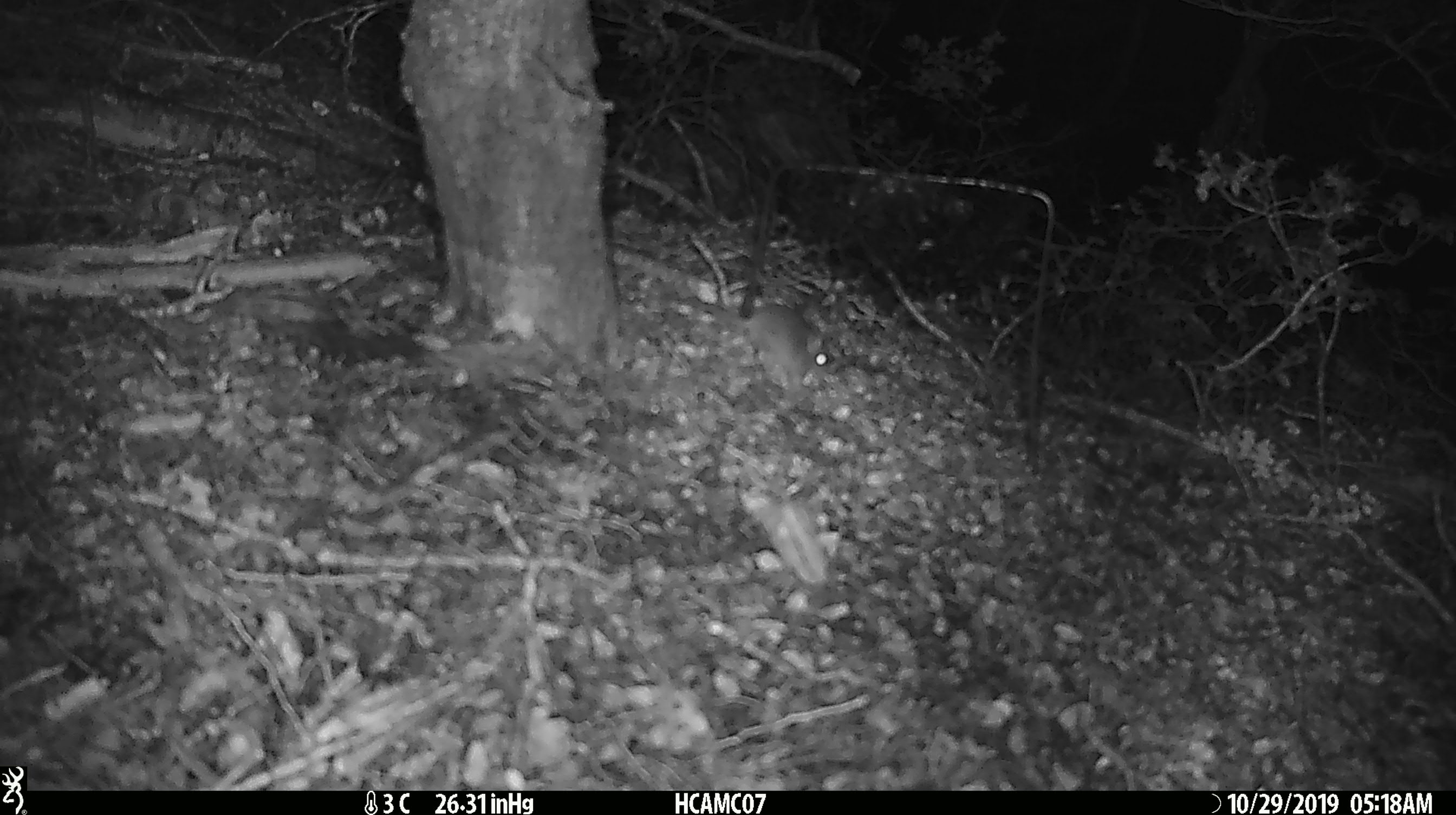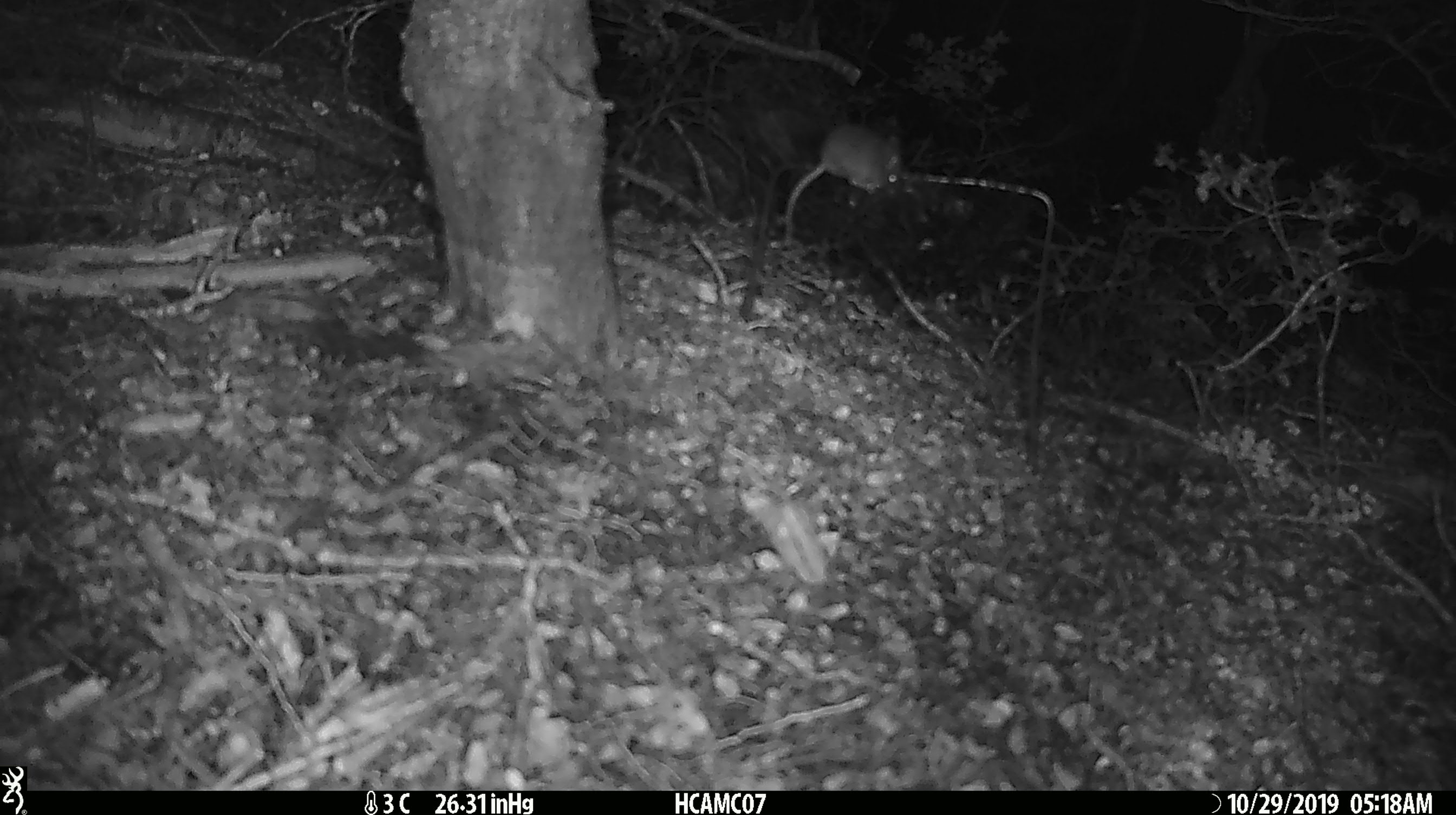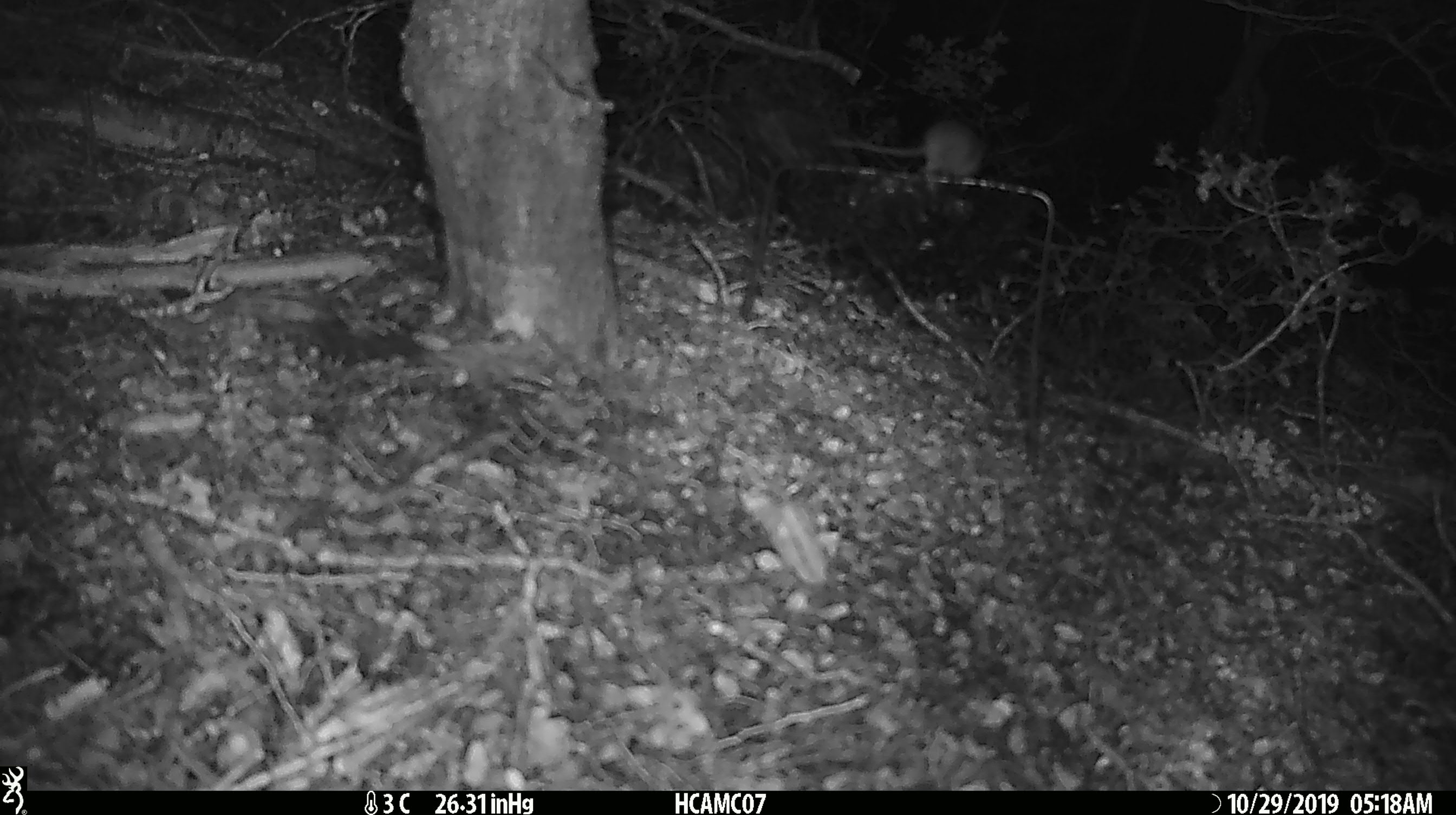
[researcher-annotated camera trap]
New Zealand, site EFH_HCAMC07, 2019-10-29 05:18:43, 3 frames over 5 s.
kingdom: Animalia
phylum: Chordata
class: Mammalia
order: Rodentia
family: Muridae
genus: Mus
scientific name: Mus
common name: mouse